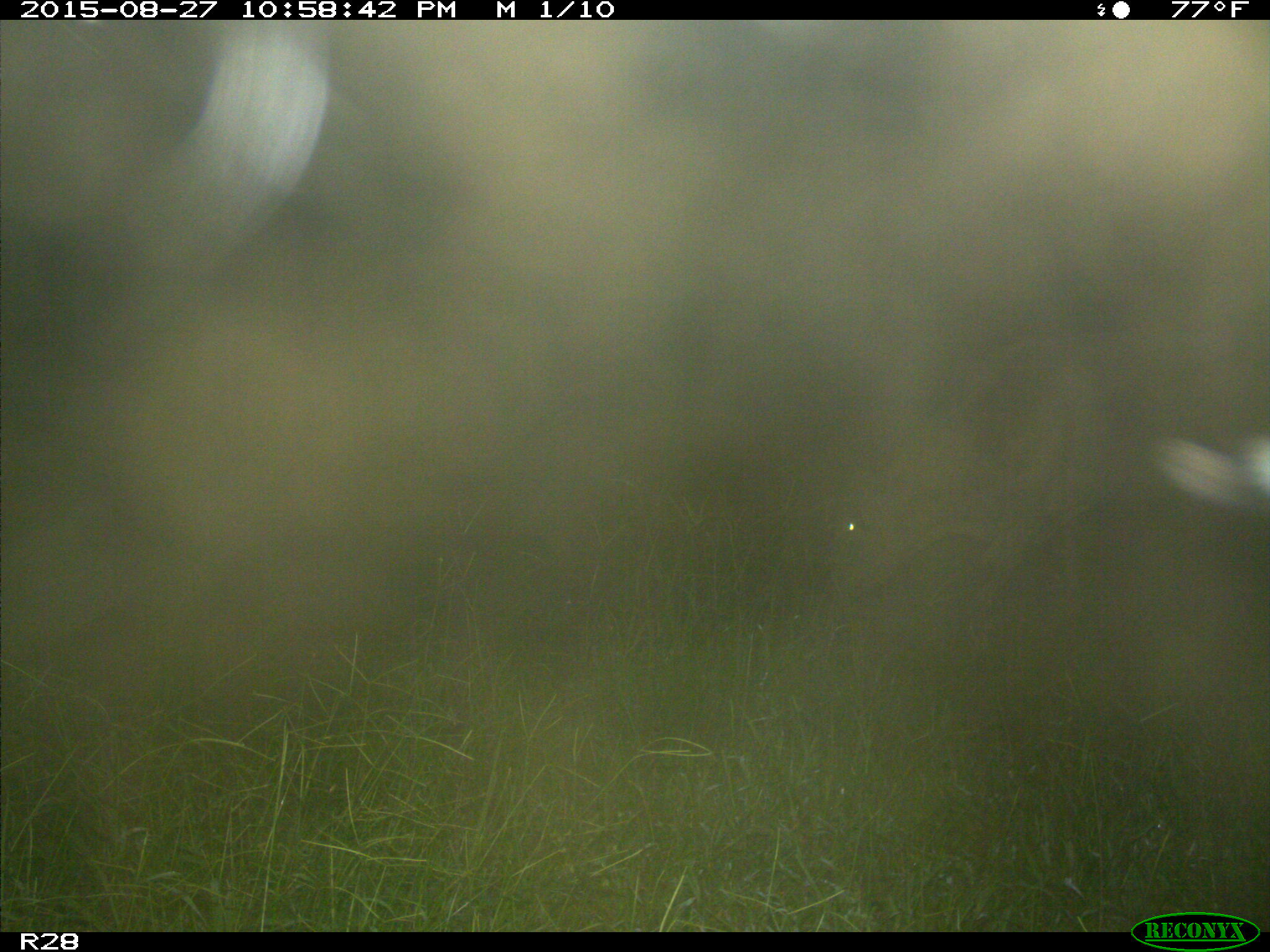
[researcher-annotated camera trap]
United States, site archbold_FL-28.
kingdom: Animalia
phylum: Chordata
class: Mammalia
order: Artiodactyla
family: Bovidae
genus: Bos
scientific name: Bos taurus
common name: domestic cow